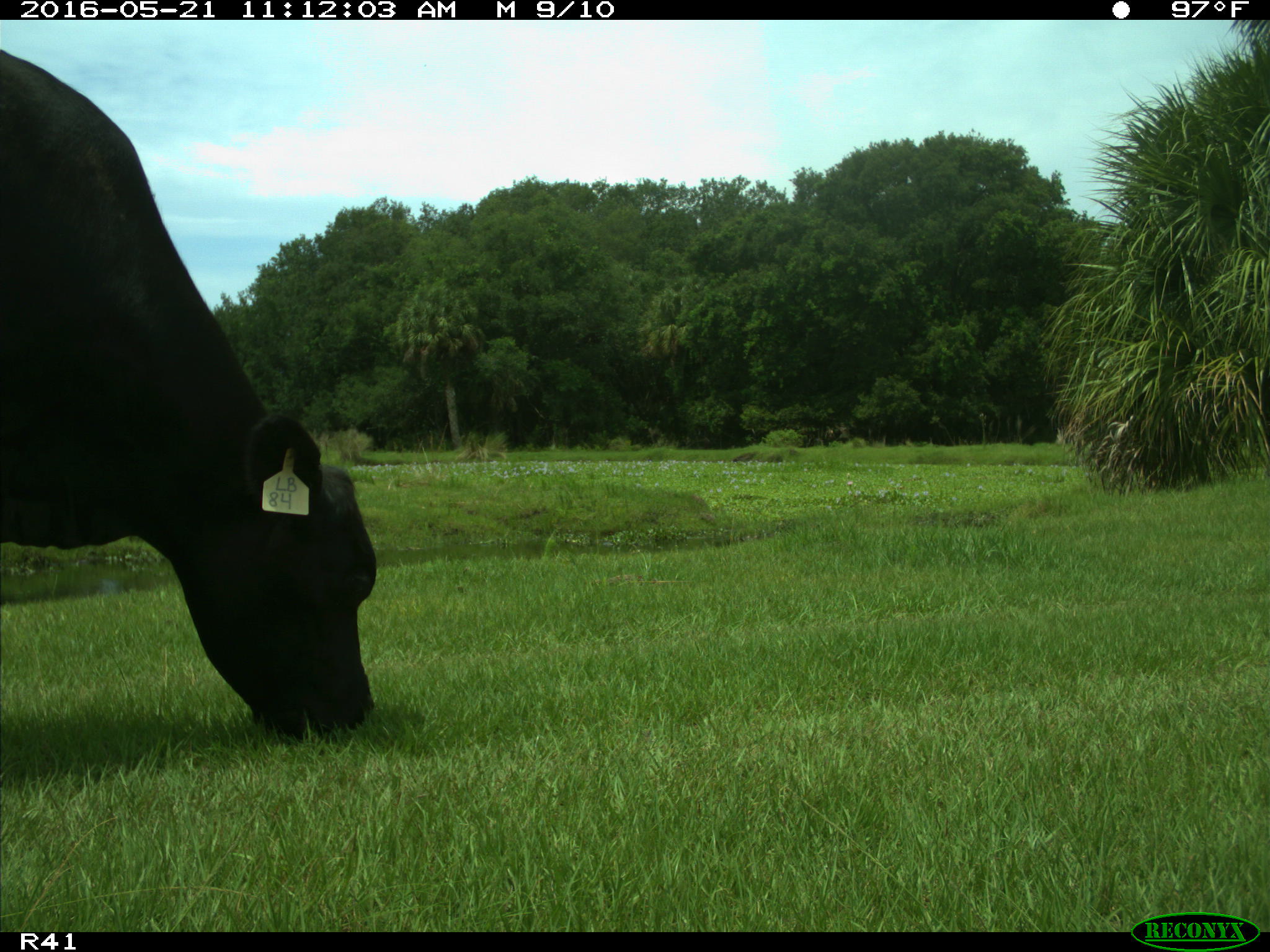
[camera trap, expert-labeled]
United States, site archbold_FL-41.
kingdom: Animalia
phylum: Chordata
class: Mammalia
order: Artiodactyla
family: Bovidae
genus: Bos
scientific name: Bos taurus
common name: domestic cow